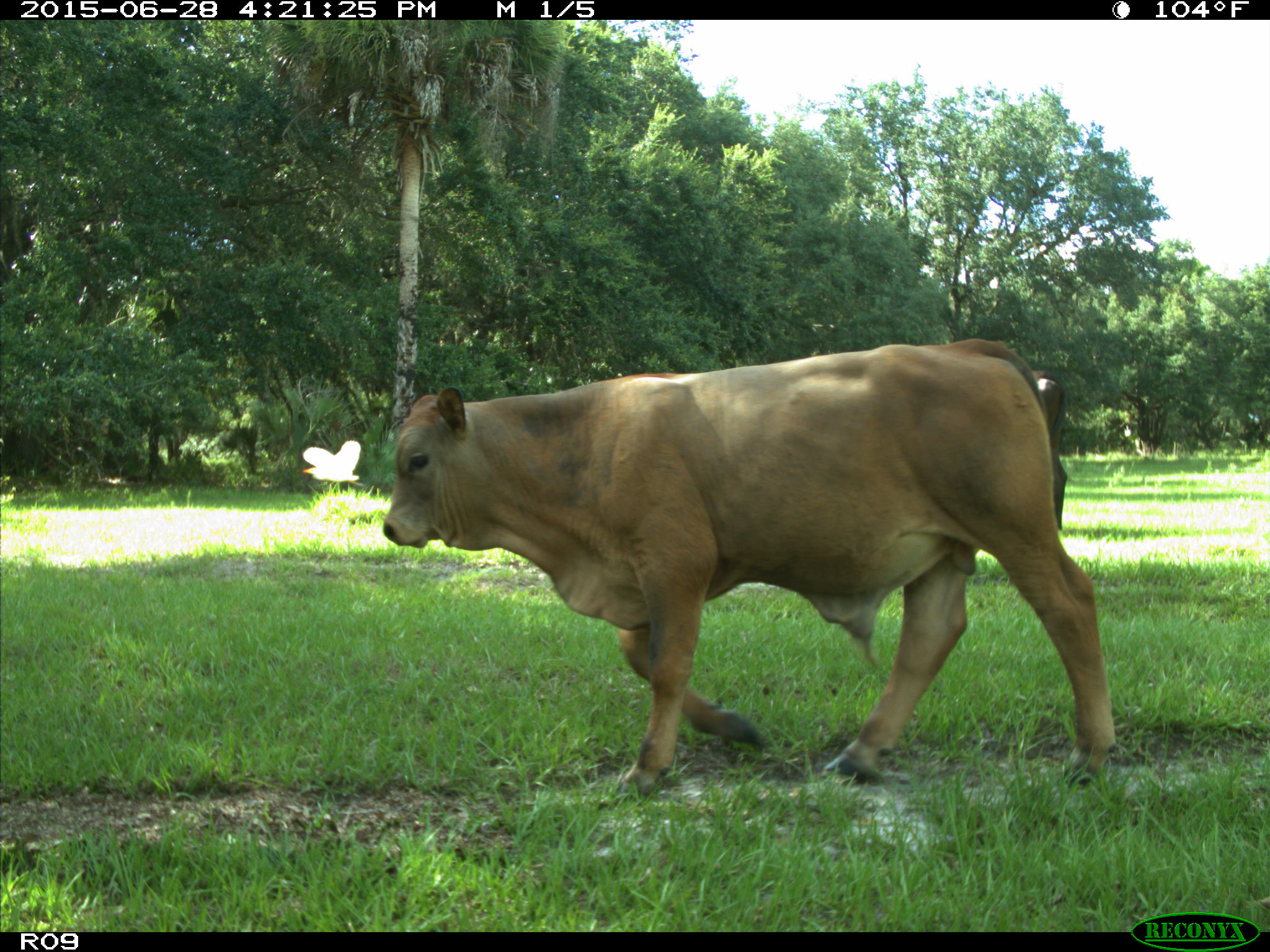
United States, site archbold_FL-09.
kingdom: Animalia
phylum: Chordata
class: Mammalia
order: Artiodactyla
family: Bovidae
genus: Bos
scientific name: Bos taurus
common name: domestic cow